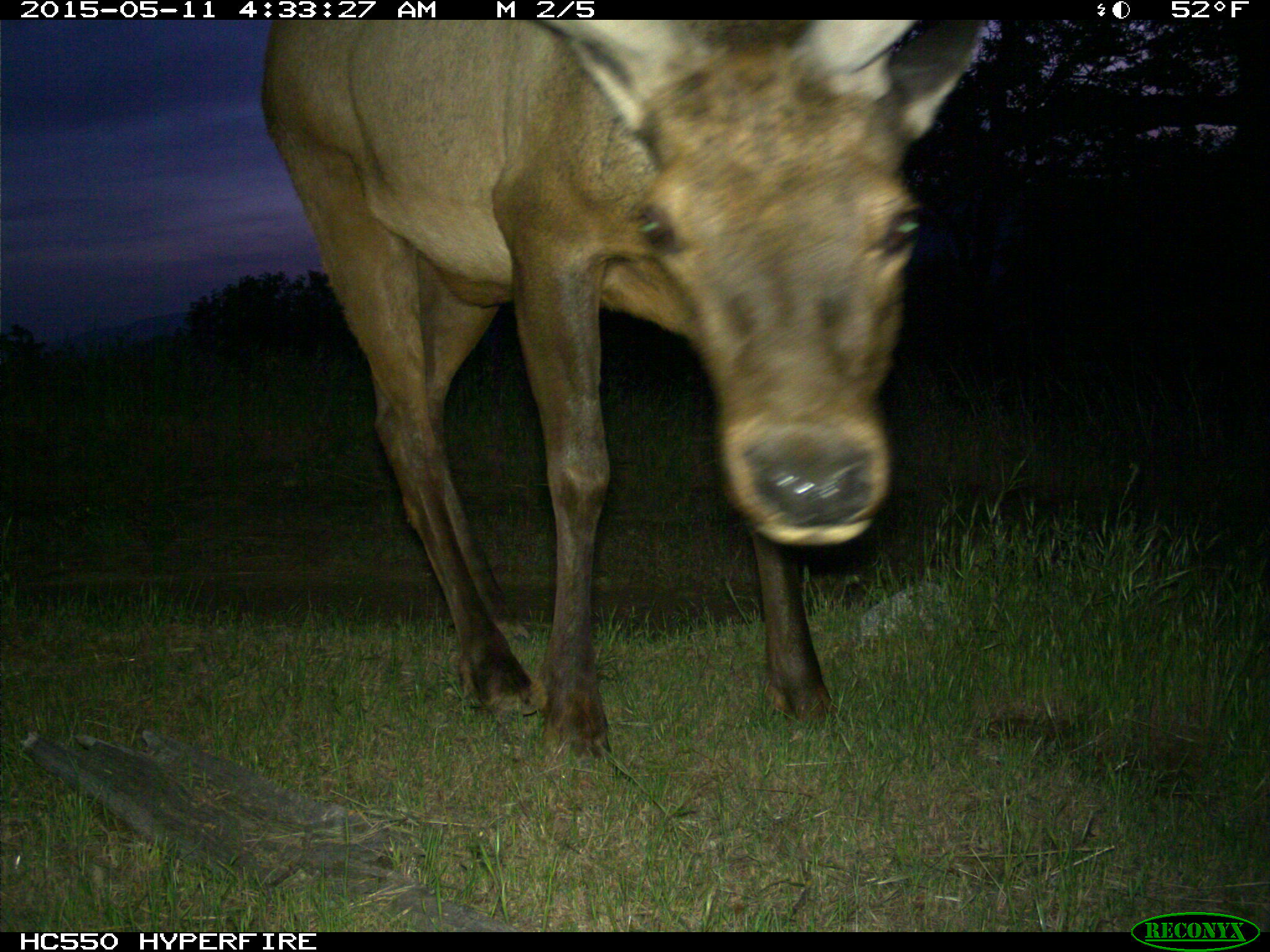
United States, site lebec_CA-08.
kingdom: Animalia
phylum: Chordata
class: Mammalia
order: Artiodactyla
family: Cervidae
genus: Cervus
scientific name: Cervus canadensis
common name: elk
Cervus canadensis (elk).